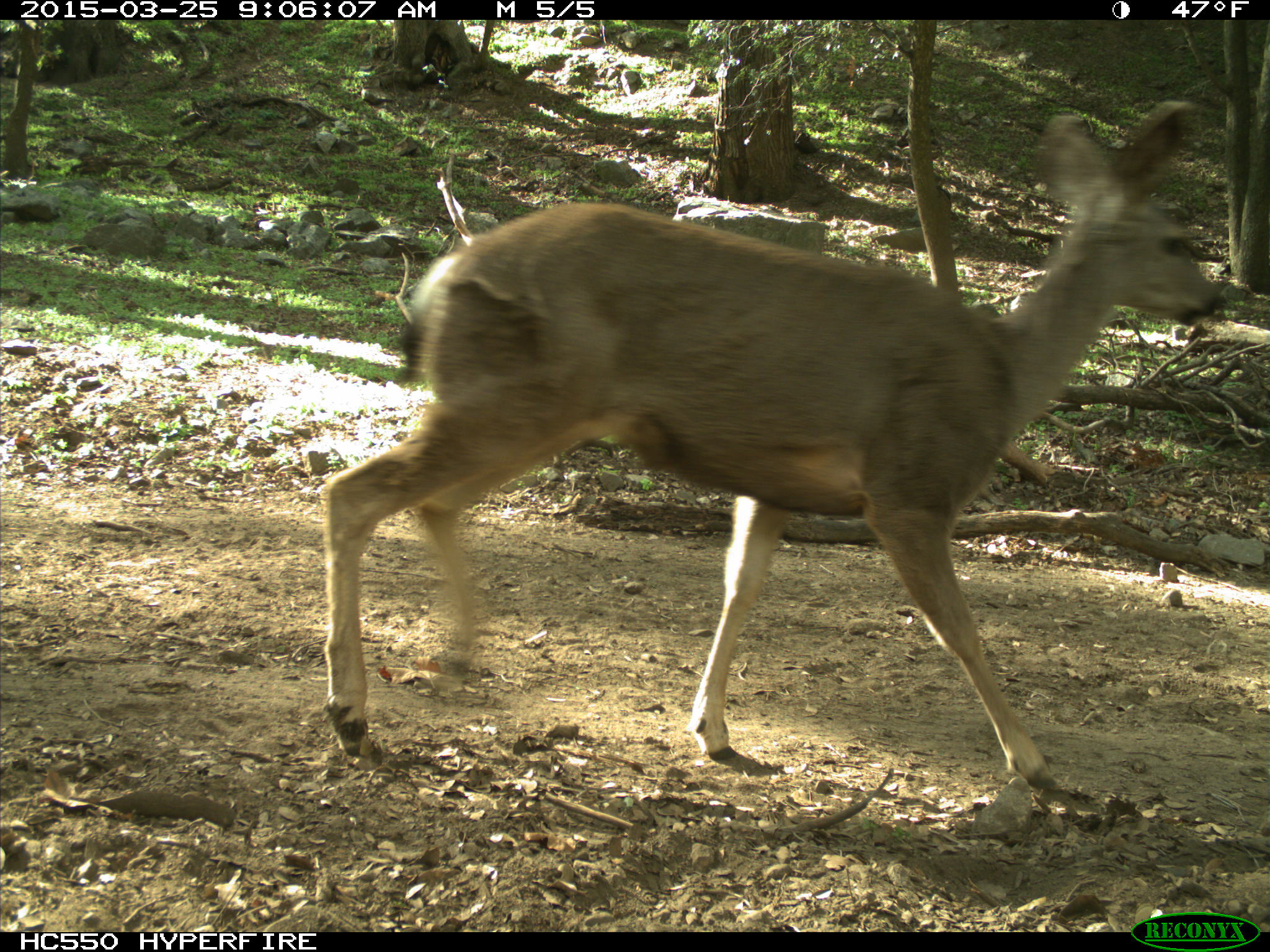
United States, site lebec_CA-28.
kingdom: Animalia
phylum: Chordata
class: Mammalia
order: Artiodactyla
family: Cervidae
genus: Odocoileus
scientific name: Odocoileus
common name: deer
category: unidentified deer